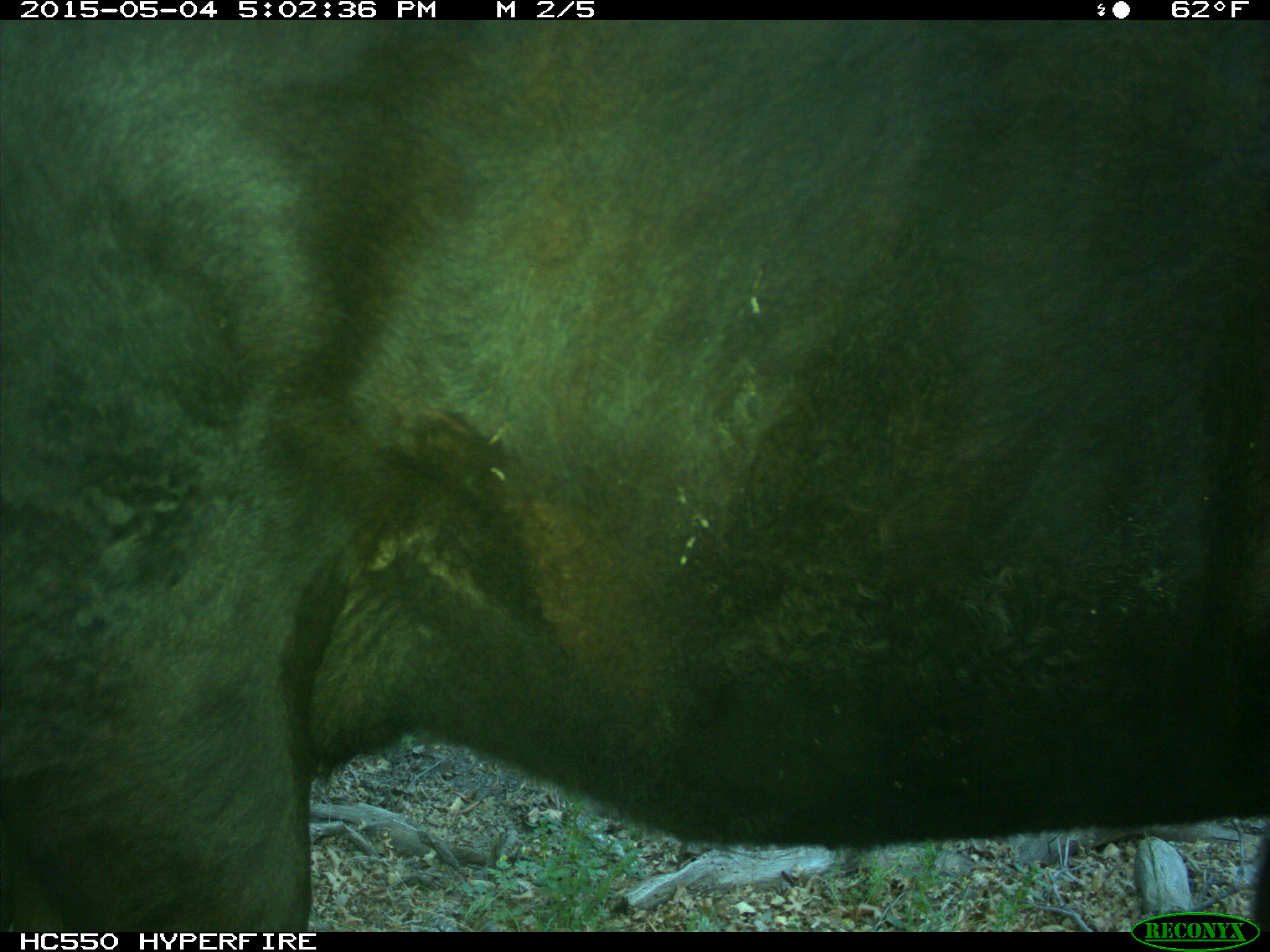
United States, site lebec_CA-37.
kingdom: Animalia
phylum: Chordata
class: Mammalia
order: Artiodactyla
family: Bovidae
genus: Bos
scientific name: Bos taurus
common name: domestic cow